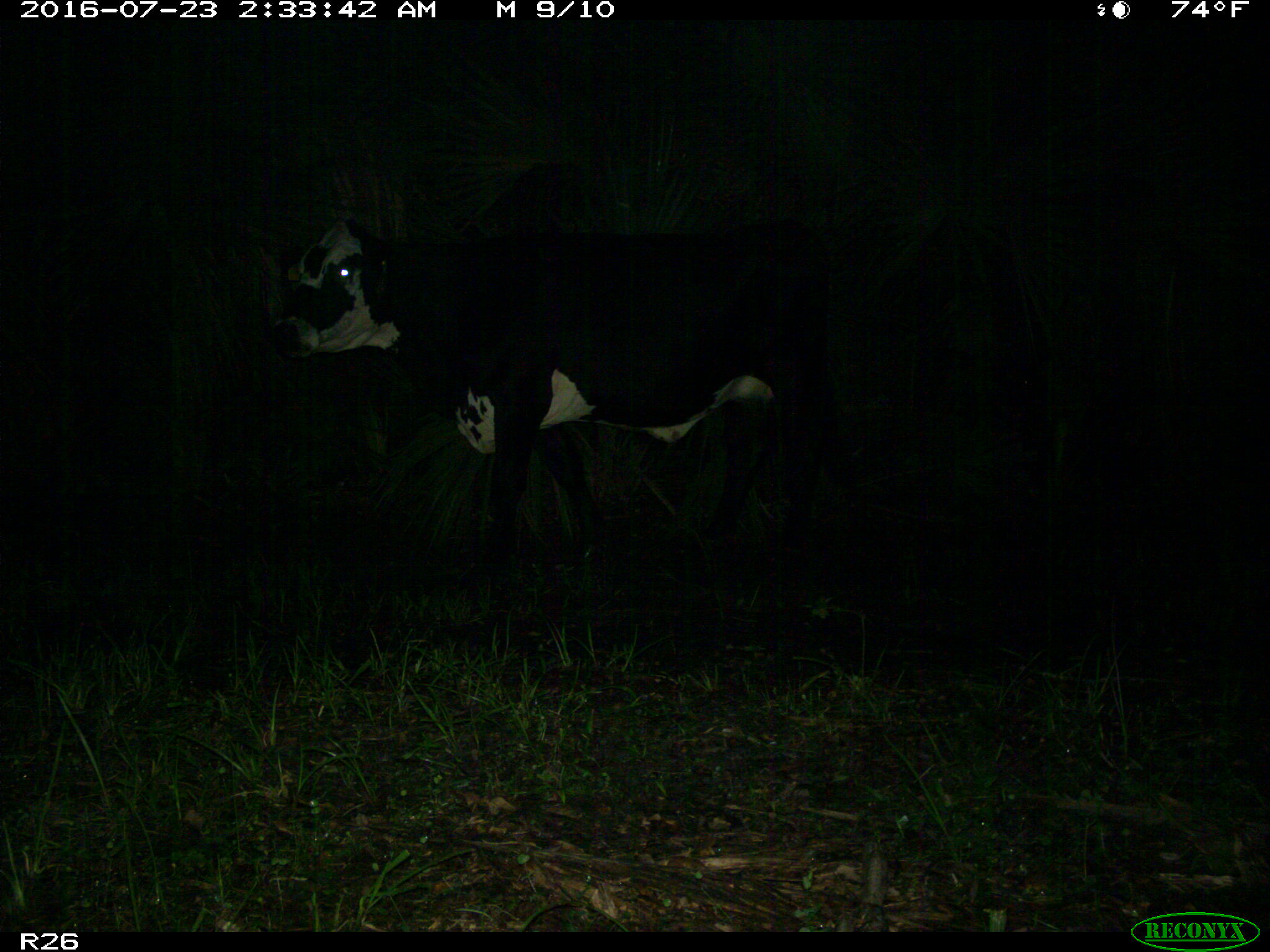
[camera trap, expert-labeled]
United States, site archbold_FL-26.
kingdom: Animalia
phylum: Chordata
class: Mammalia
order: Artiodactyla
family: Bovidae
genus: Bos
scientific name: Bos taurus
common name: domestic cow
Bos taurus (domestic cow).